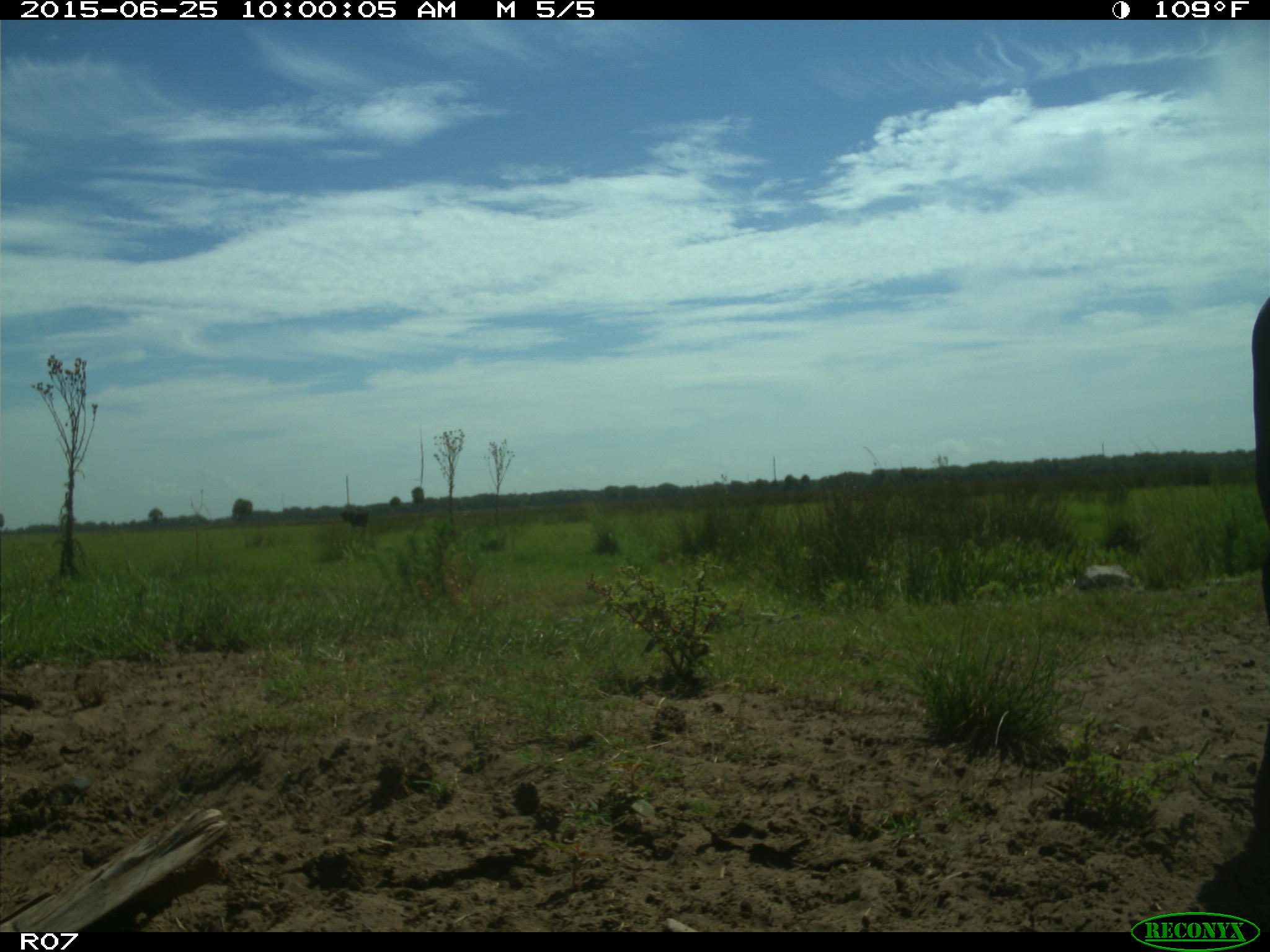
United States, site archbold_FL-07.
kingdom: Animalia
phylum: Chordata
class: Mammalia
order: Artiodactyla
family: Bovidae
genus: Bos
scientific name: Bos taurus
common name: domestic cow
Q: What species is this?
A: Bos taurus (domestic cow).